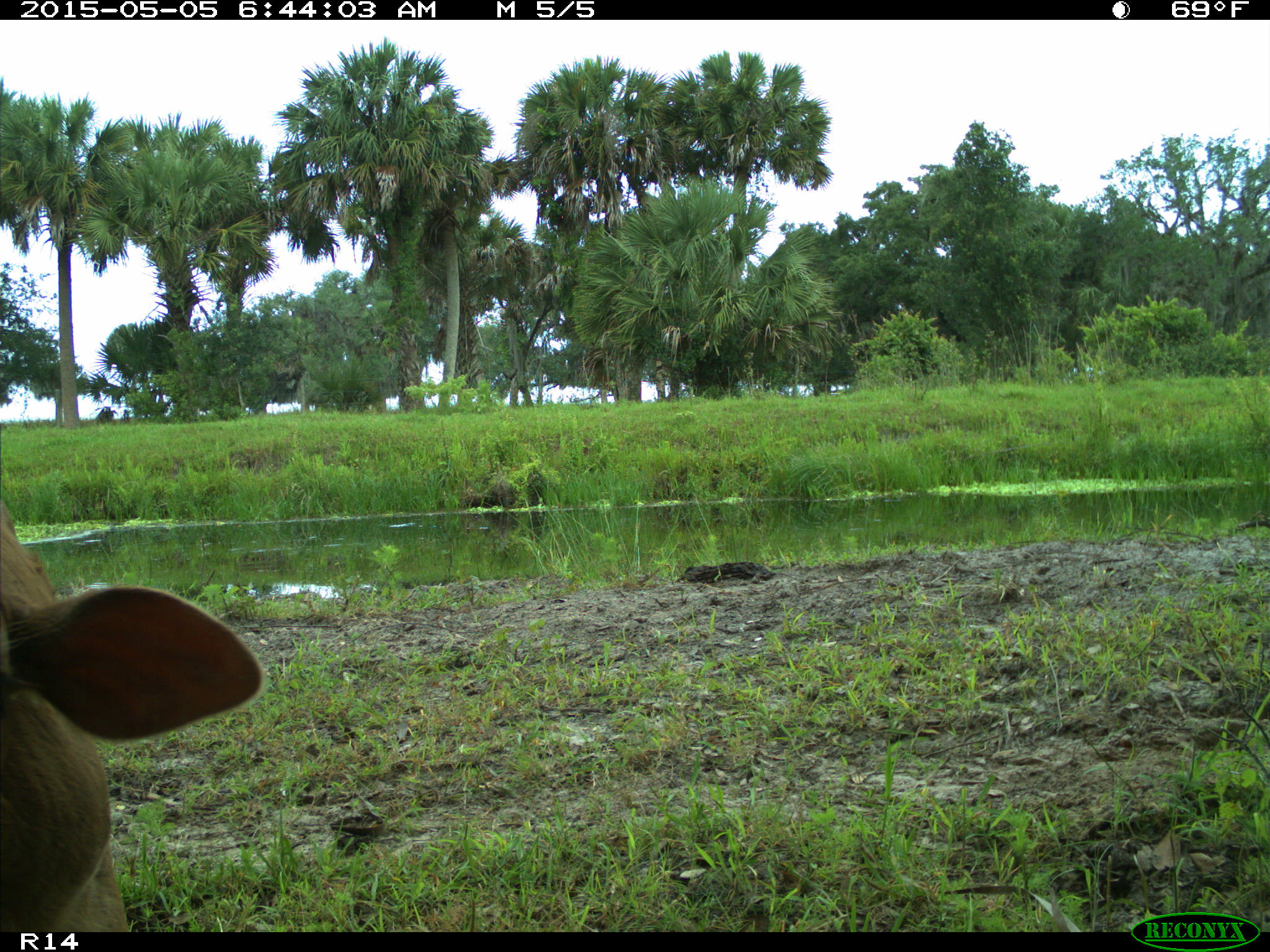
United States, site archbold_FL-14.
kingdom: Animalia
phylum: Chordata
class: Mammalia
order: Artiodactyla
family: Bovidae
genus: Bos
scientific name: Bos taurus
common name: domestic cow